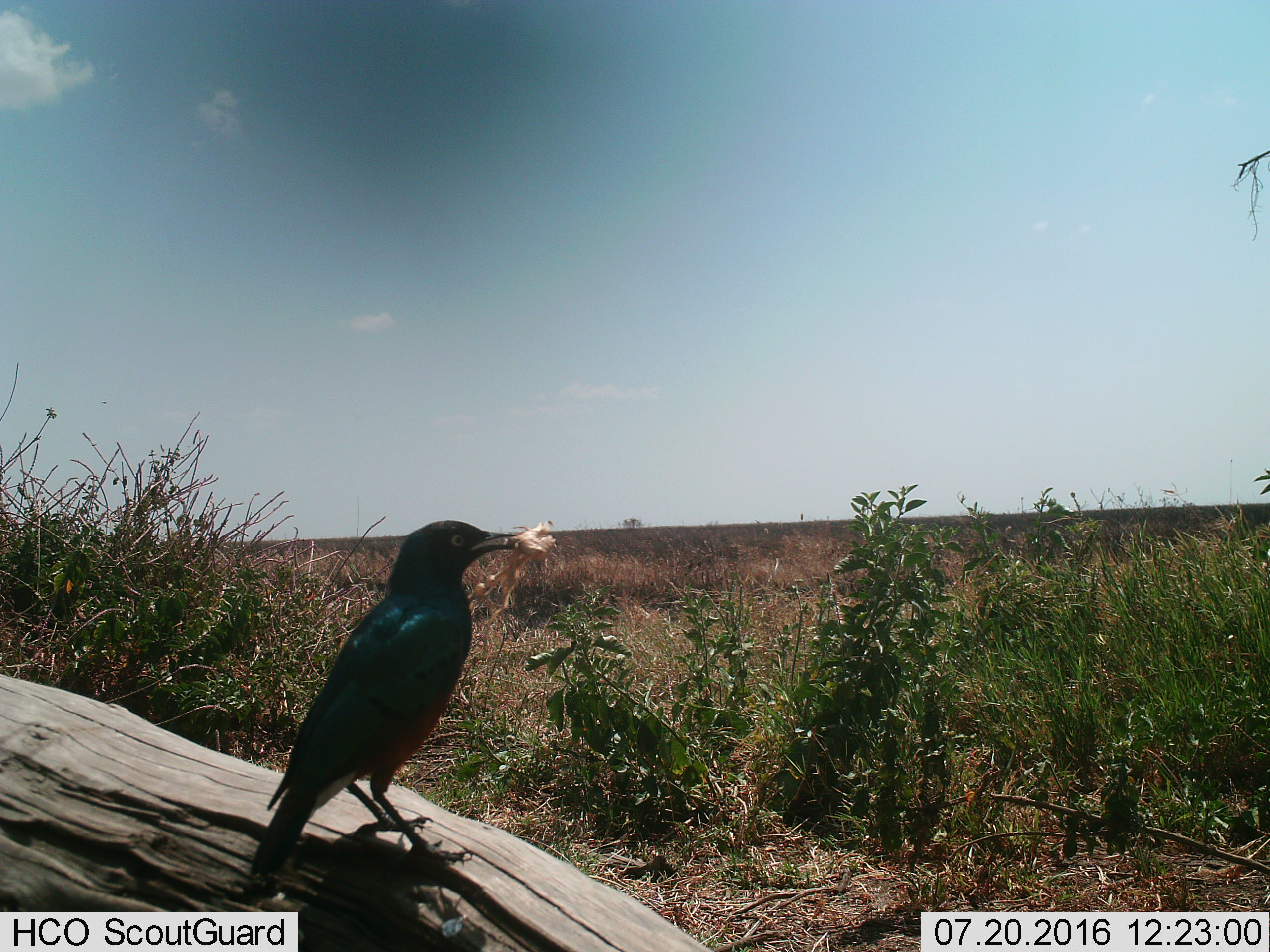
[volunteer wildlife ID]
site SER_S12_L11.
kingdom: Animalia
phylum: Chordata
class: Aves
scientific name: Aves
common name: bird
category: birdother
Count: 1.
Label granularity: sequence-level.